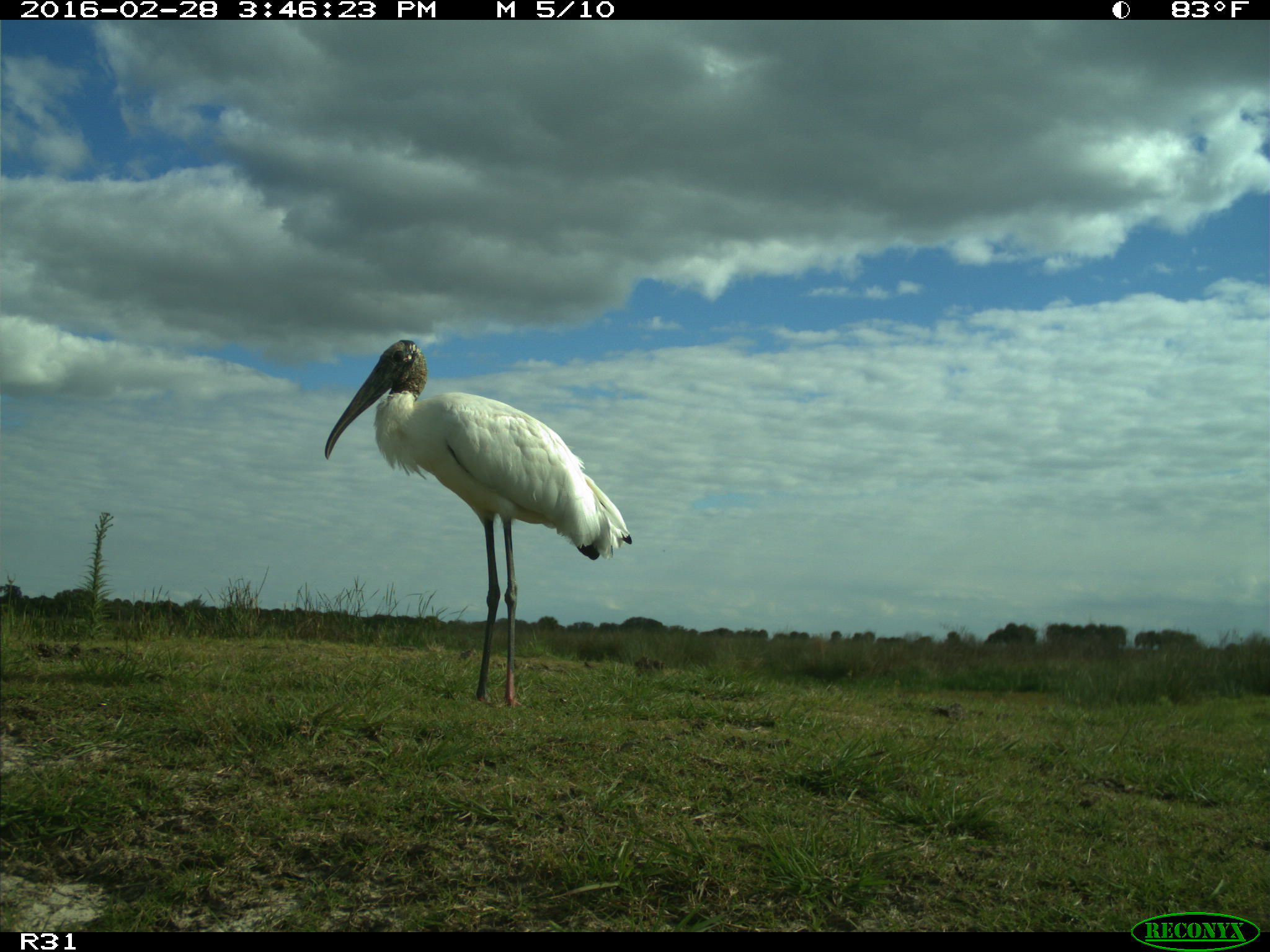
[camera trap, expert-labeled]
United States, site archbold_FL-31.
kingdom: Animalia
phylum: Chordata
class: Aves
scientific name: Aves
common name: birds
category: unidentified bird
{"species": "unidentified bird (birds) (Aves)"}